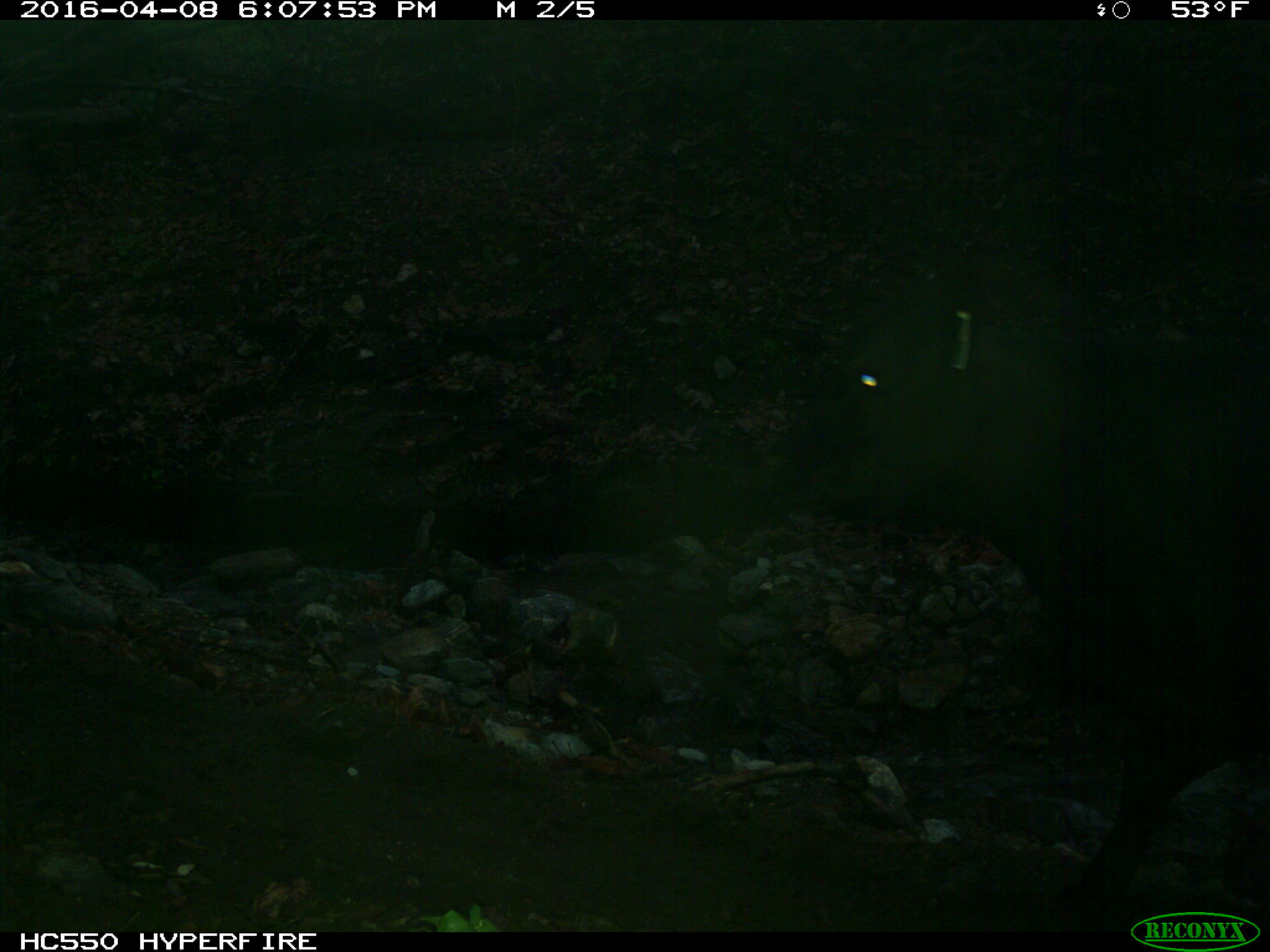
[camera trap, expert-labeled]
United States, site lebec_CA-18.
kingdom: Animalia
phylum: Chordata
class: Mammalia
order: Artiodactyla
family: Bovidae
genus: Bos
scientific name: Bos taurus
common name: domestic cow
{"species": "Bos taurus (domestic cow)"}